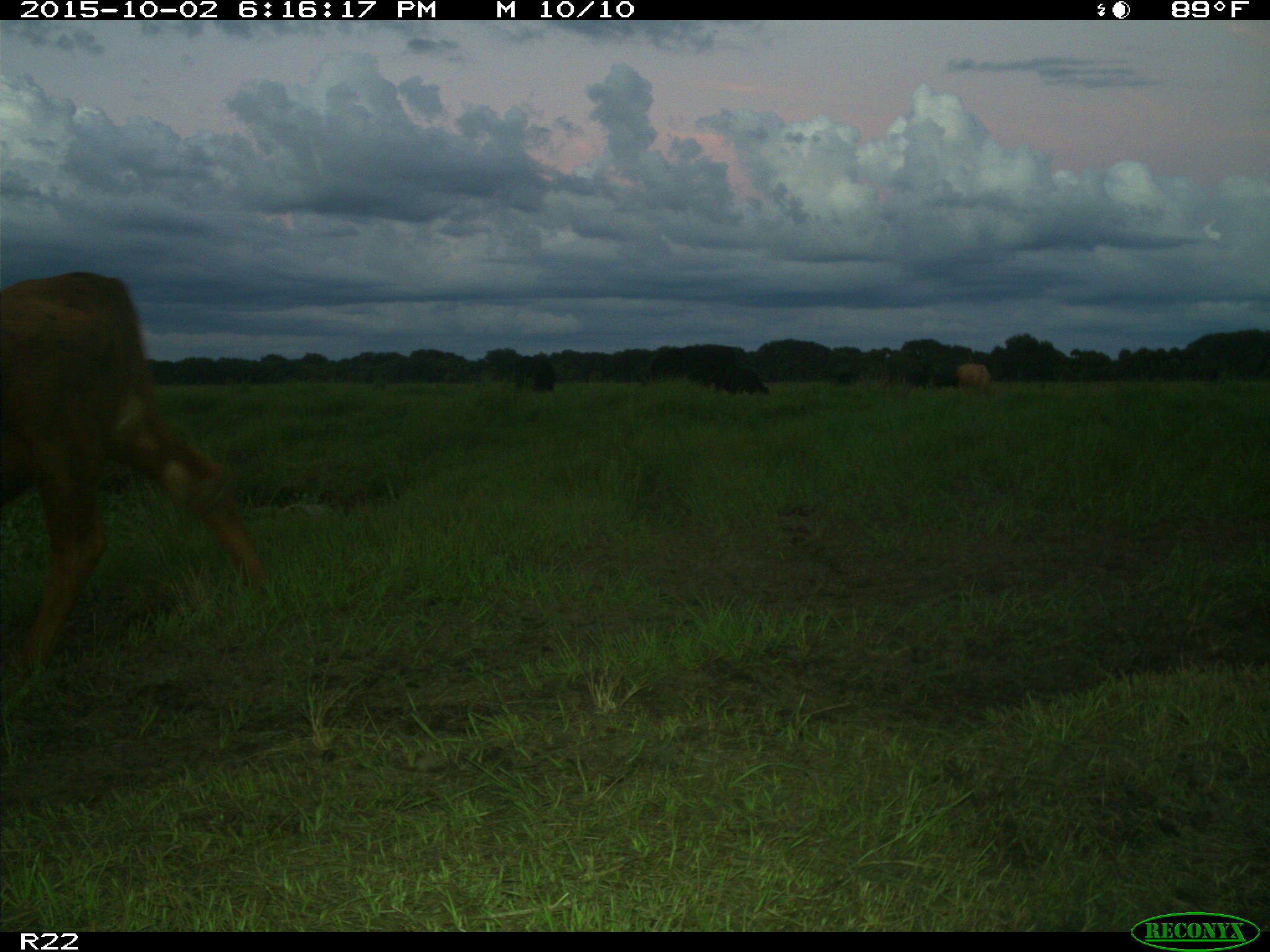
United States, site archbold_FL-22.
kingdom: Animalia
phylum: Chordata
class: Mammalia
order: Artiodactyla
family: Bovidae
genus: Bos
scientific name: Bos taurus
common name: domestic cow